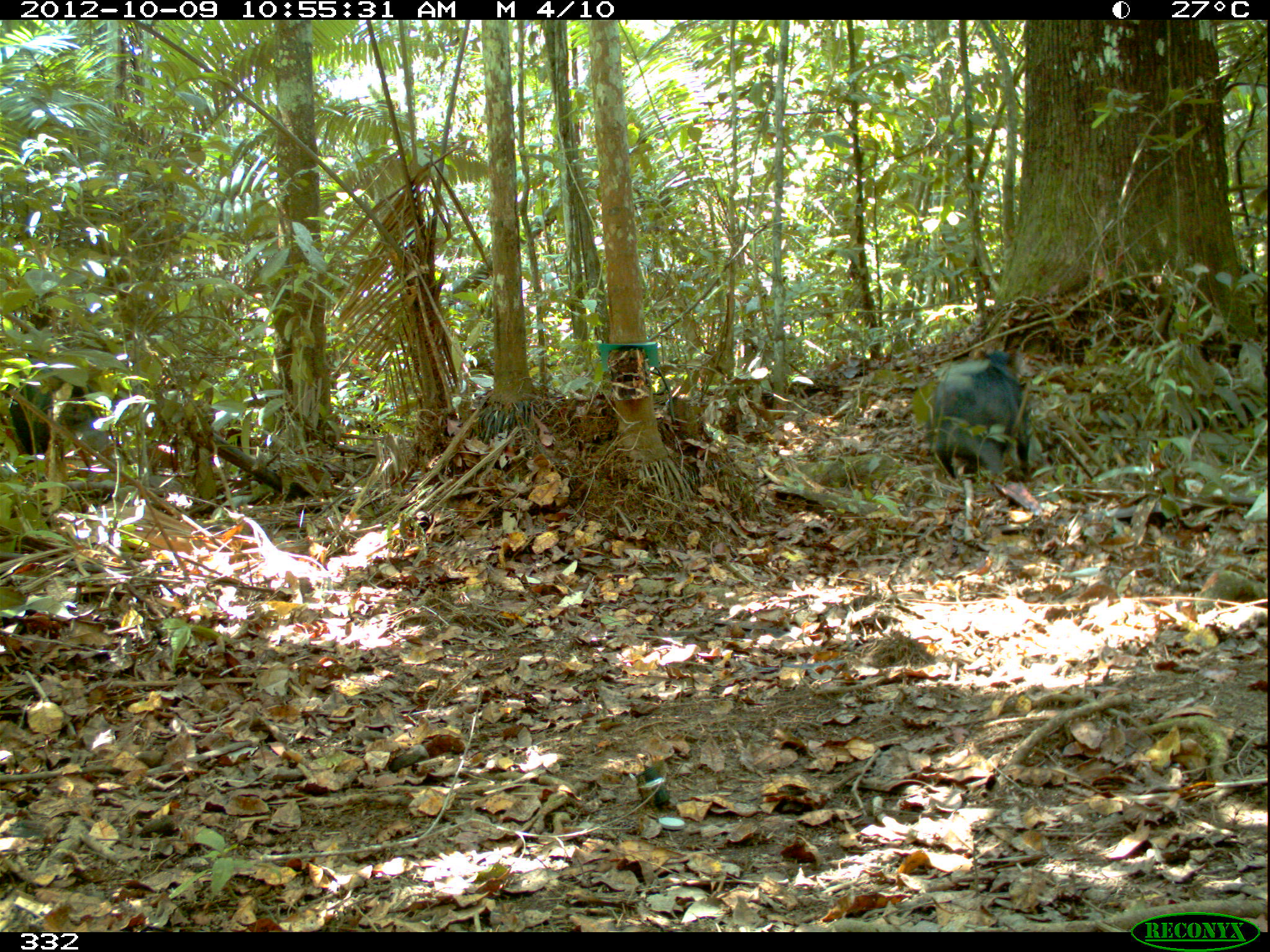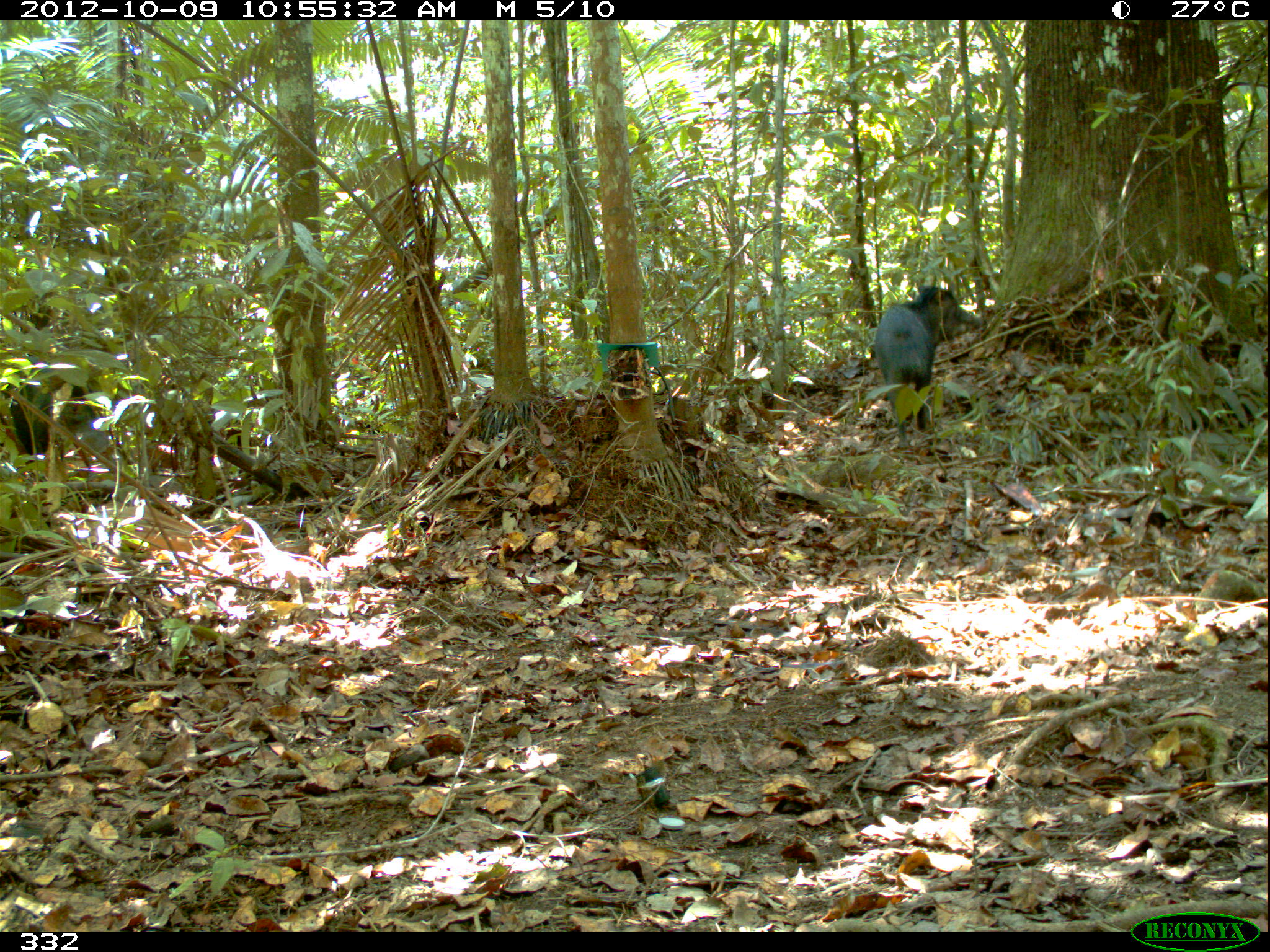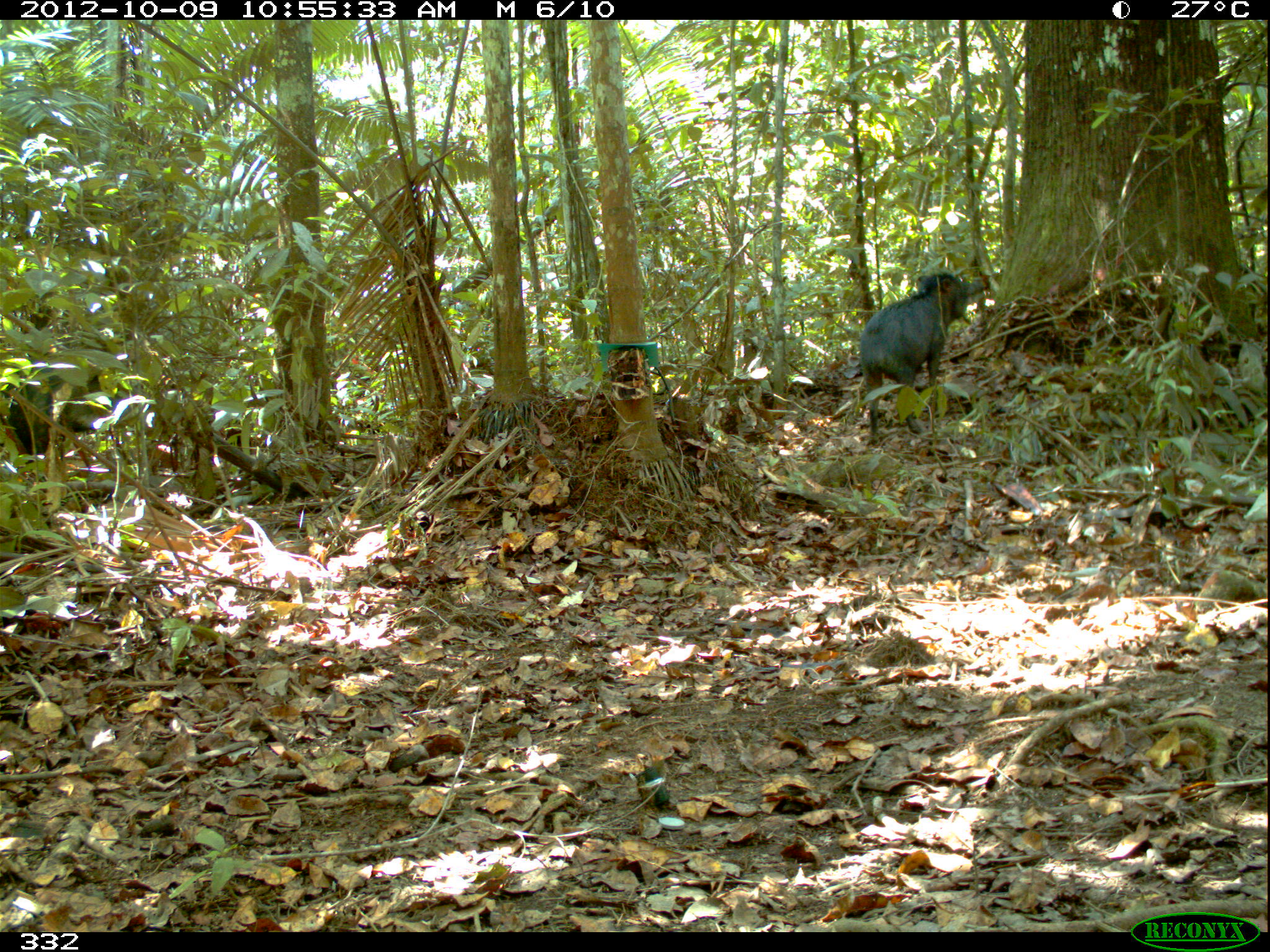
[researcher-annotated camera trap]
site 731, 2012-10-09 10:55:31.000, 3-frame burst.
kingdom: Animalia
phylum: Chordata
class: Mammalia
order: Artiodactyla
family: Tayassuidae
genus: Tayassu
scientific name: Tayassu pecari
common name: white-lipped peccary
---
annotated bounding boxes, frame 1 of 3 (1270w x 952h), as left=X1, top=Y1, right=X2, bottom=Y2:
tayassu pecari: left=924, top=348, right=1032, bottom=480; left=6, top=363, right=98, bottom=463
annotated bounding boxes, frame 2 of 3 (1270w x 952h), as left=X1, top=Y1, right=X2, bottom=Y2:
tayassu pecari: left=876, top=284, right=983, bottom=448; left=6, top=361, right=108, bottom=464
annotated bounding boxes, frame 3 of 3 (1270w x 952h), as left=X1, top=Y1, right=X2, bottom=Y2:
tayassu pecari: left=858, top=271, right=987, bottom=446; left=6, top=358, right=110, bottom=464